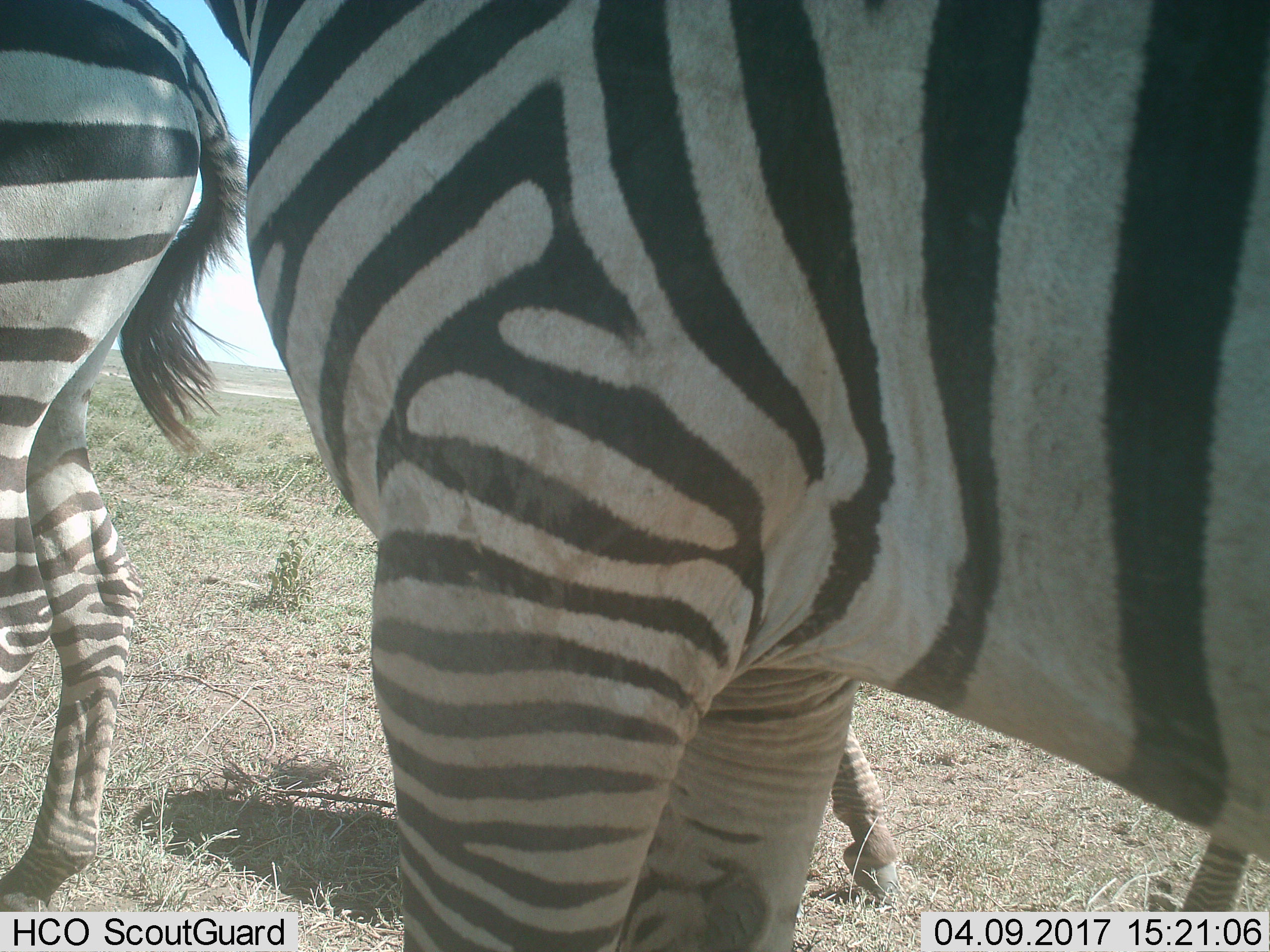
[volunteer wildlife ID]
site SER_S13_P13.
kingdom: Animalia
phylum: Chordata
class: Mammalia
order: Perissodactyla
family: Equidae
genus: Equus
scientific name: Equus quagga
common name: plains zebra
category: zebraplains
Zebraplains (plains zebra) (Equus quagga), count 3. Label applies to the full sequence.